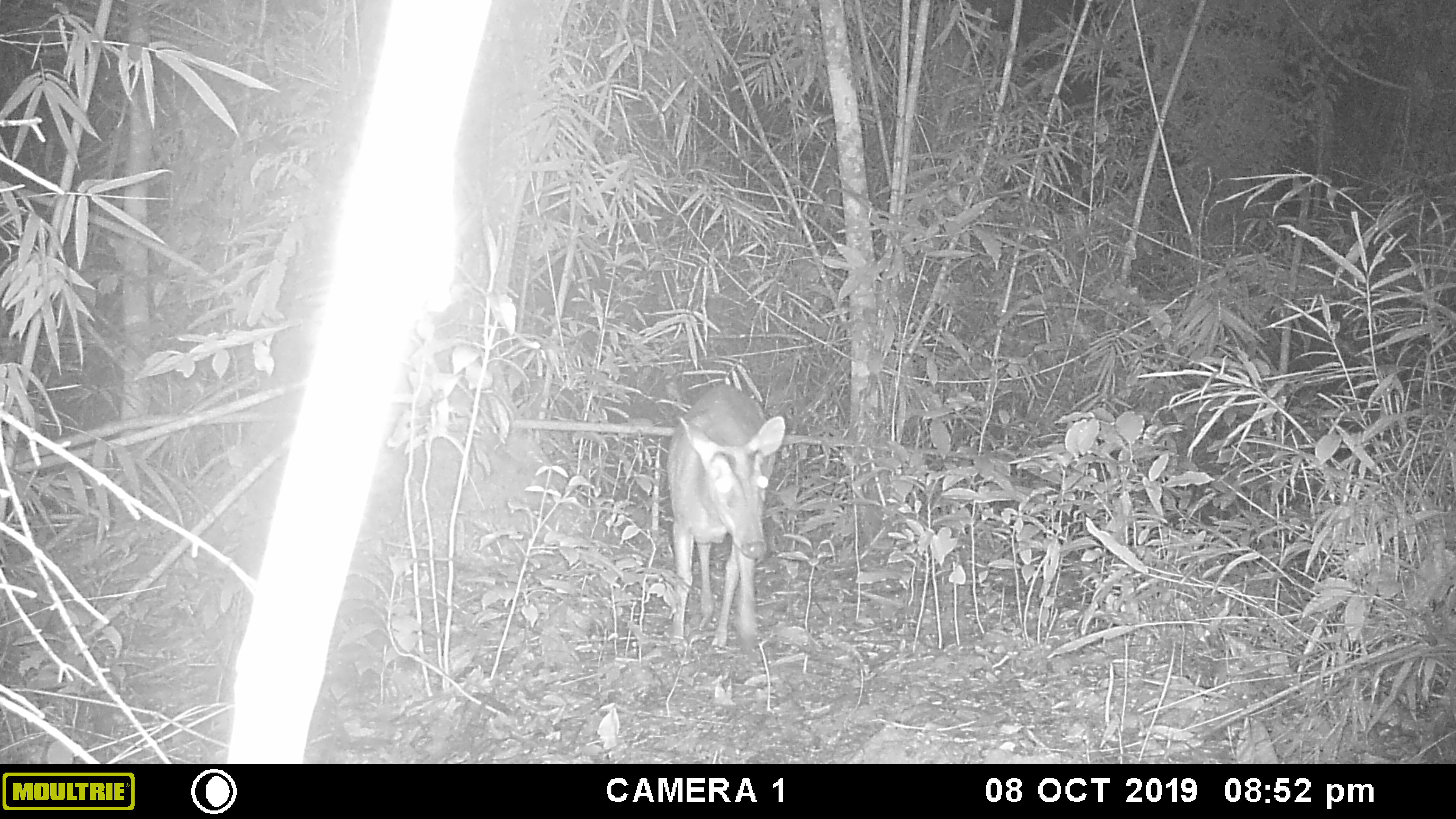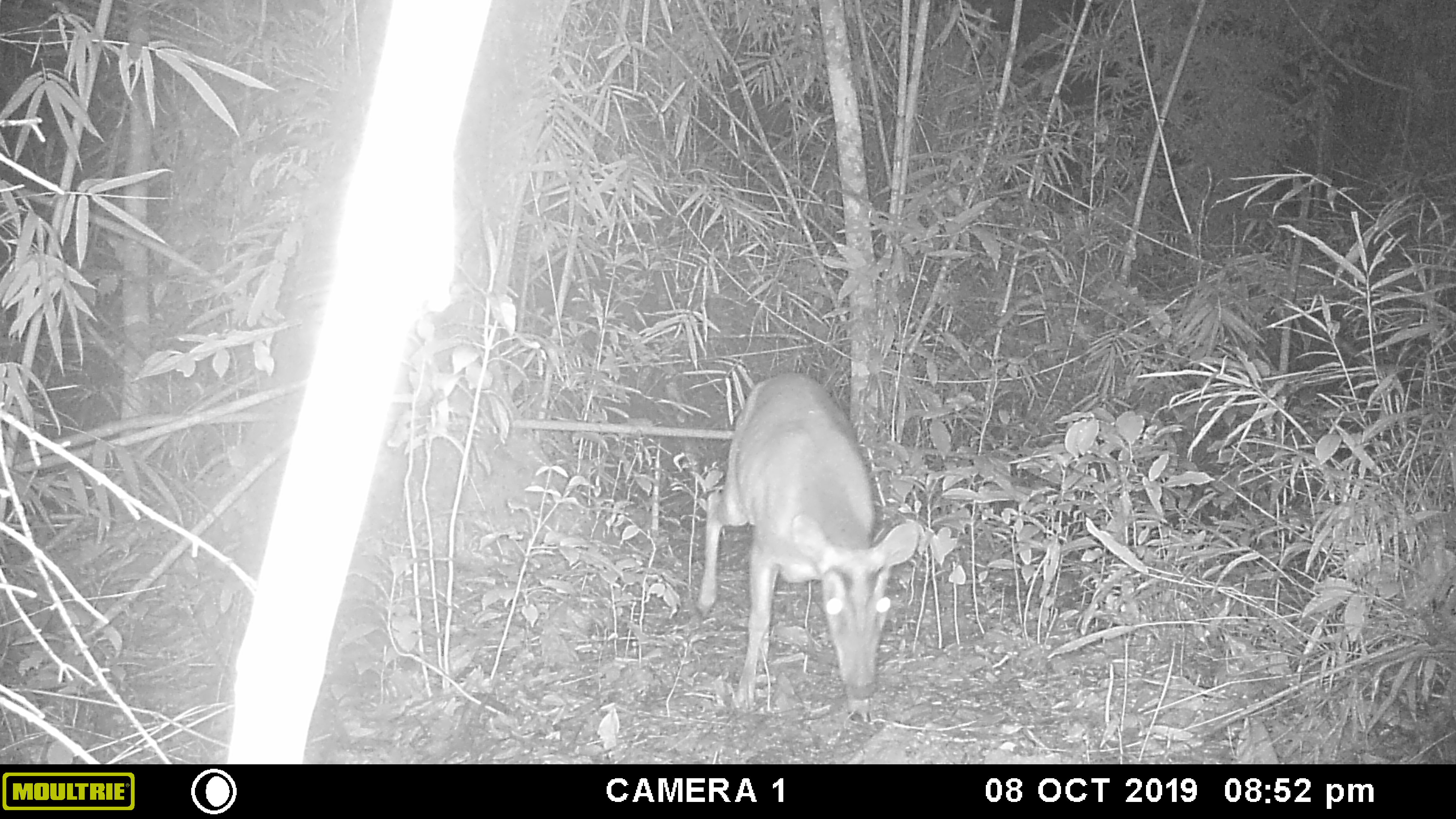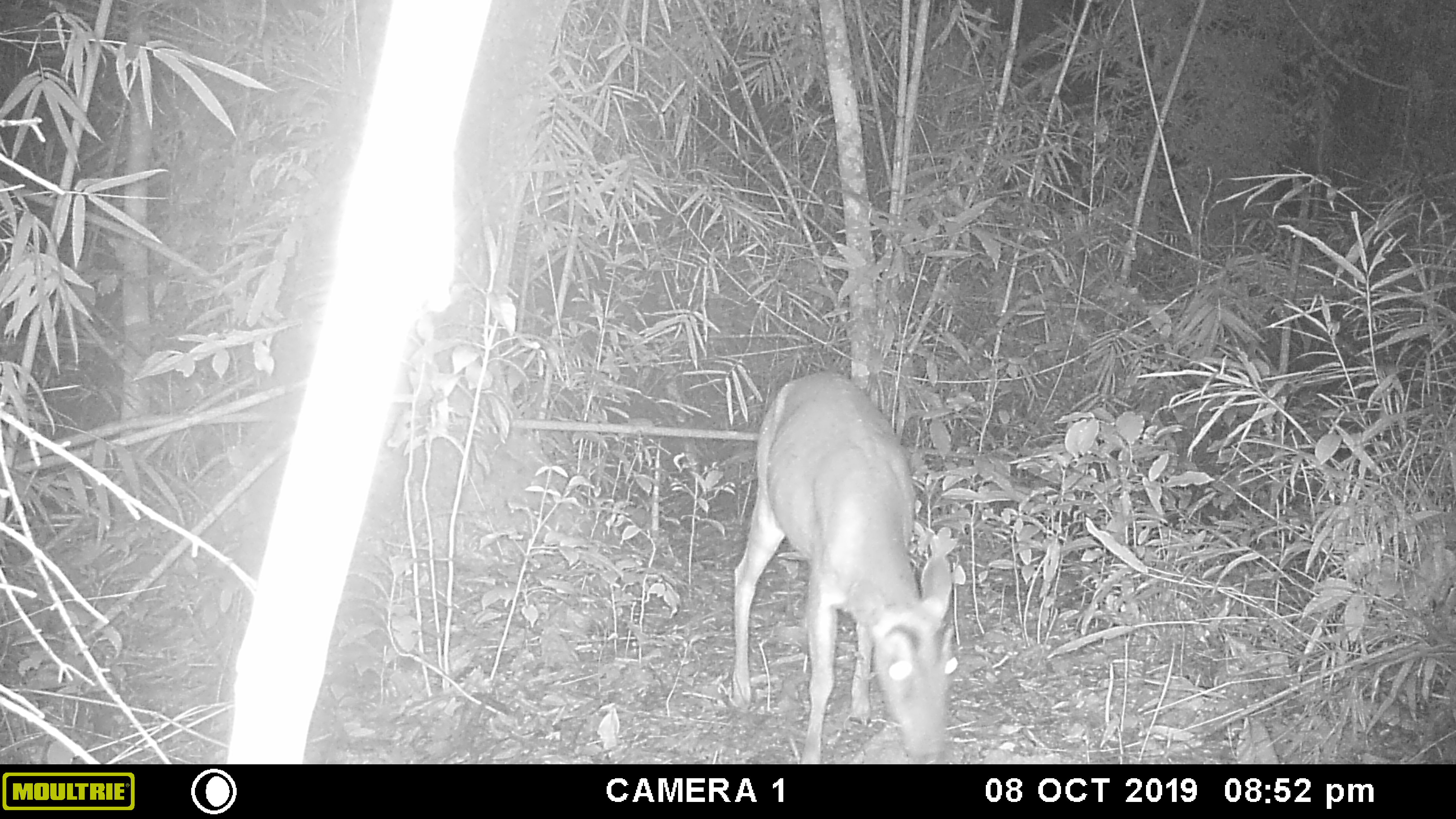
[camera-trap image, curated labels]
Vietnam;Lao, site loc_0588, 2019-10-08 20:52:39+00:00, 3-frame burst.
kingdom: Animalia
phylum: Chordata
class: Mammalia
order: Artiodactyla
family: Cervidae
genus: Muntiacus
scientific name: Muntiacus muntjak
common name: red muntjac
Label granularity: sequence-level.